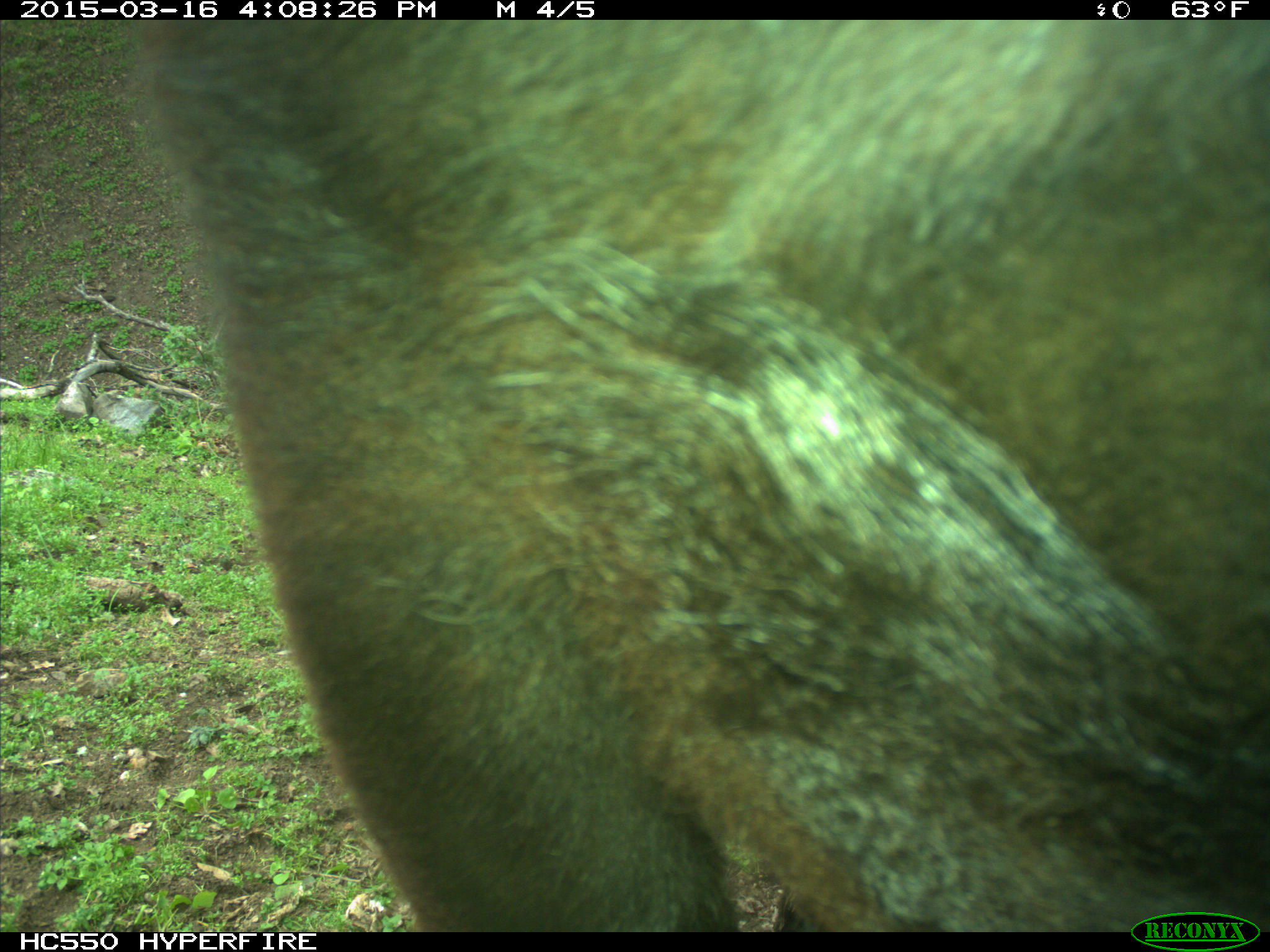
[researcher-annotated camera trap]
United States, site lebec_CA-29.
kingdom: Animalia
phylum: Chordata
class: Mammalia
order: Artiodactyla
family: Bovidae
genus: Bos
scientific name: Bos taurus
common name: domestic cow